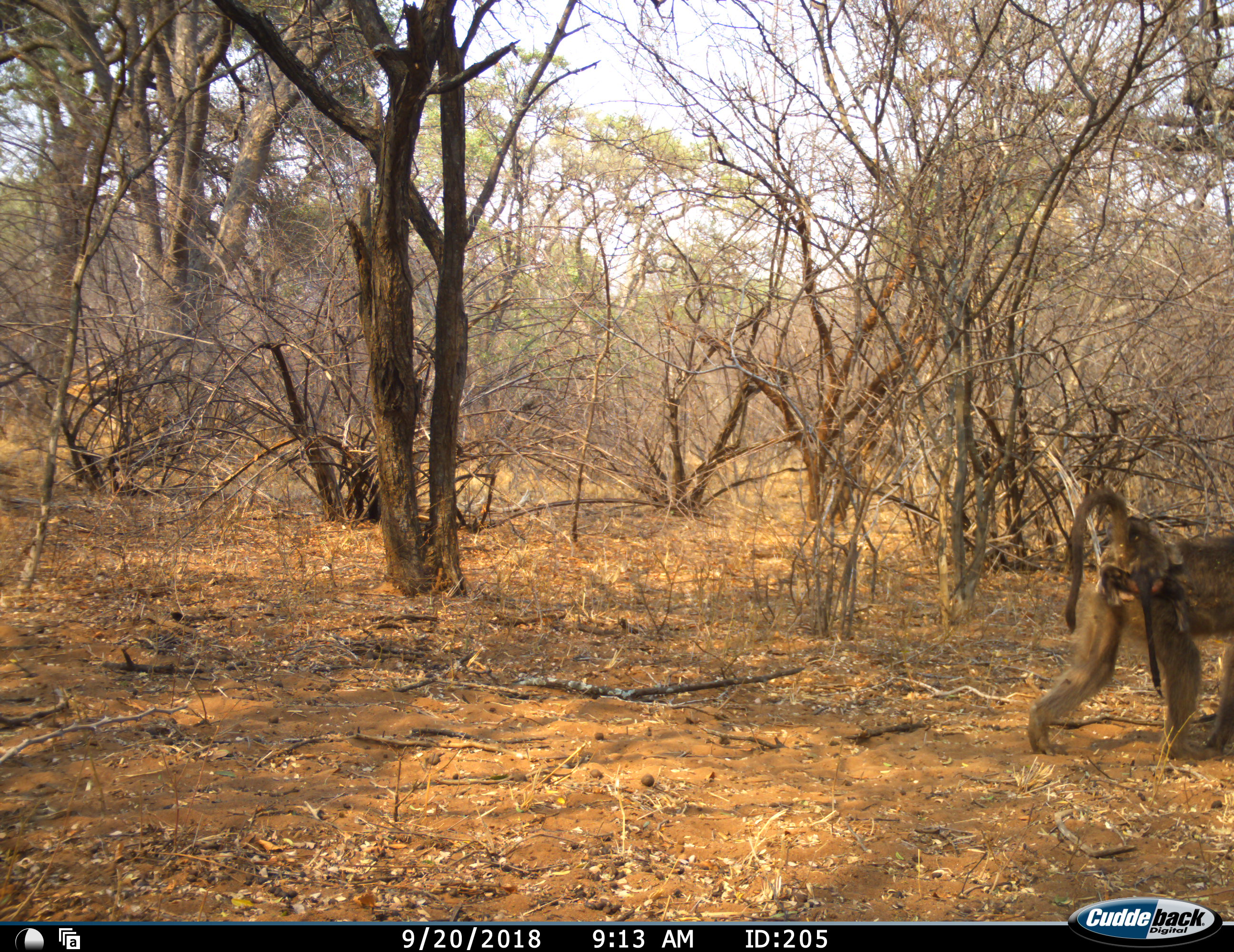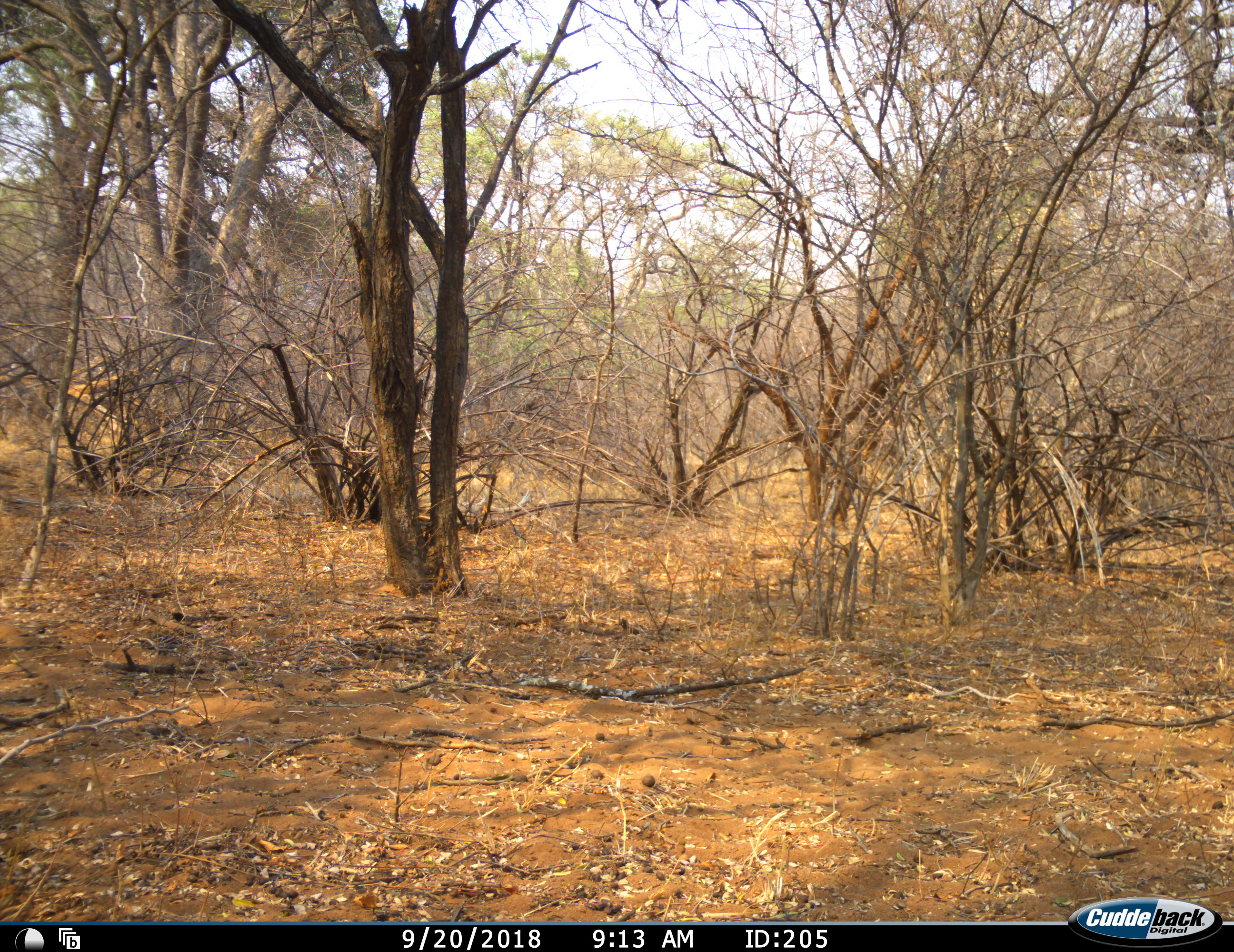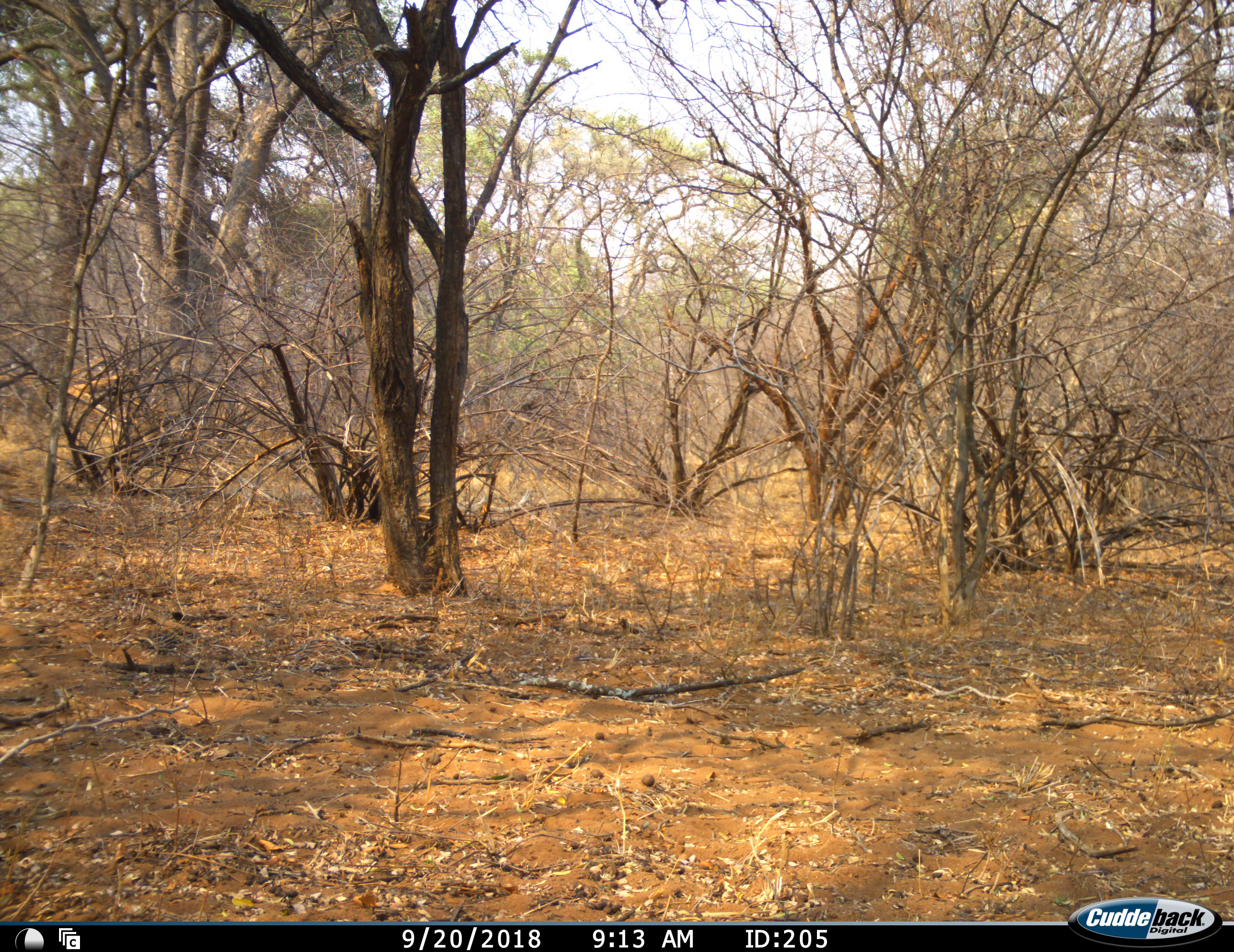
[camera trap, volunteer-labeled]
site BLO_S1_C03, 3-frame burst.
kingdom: Animalia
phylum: Chordata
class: Mammalia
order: Primates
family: Cercopithecidae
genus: Papio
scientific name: Papio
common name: baboon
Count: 2.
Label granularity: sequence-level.